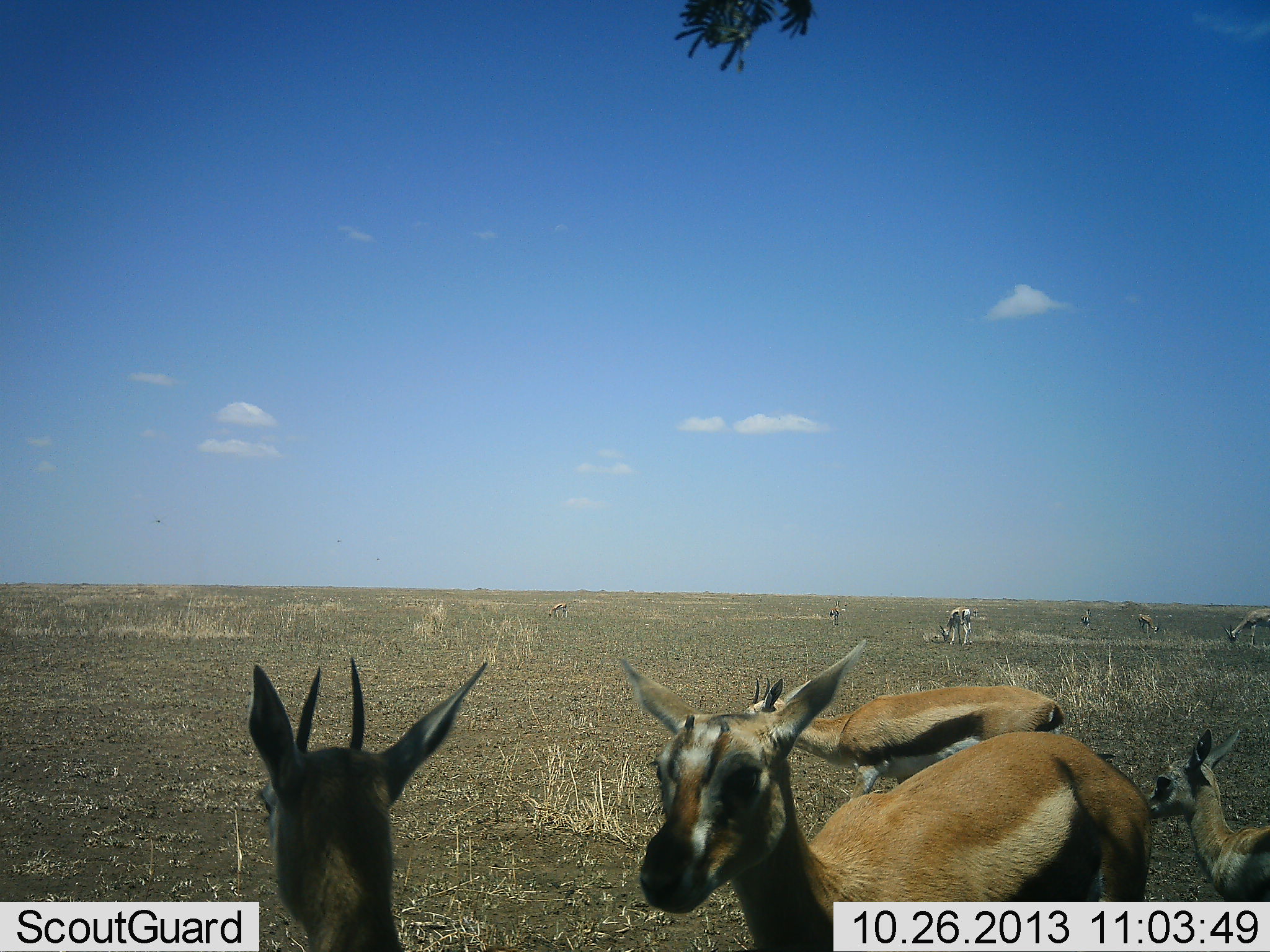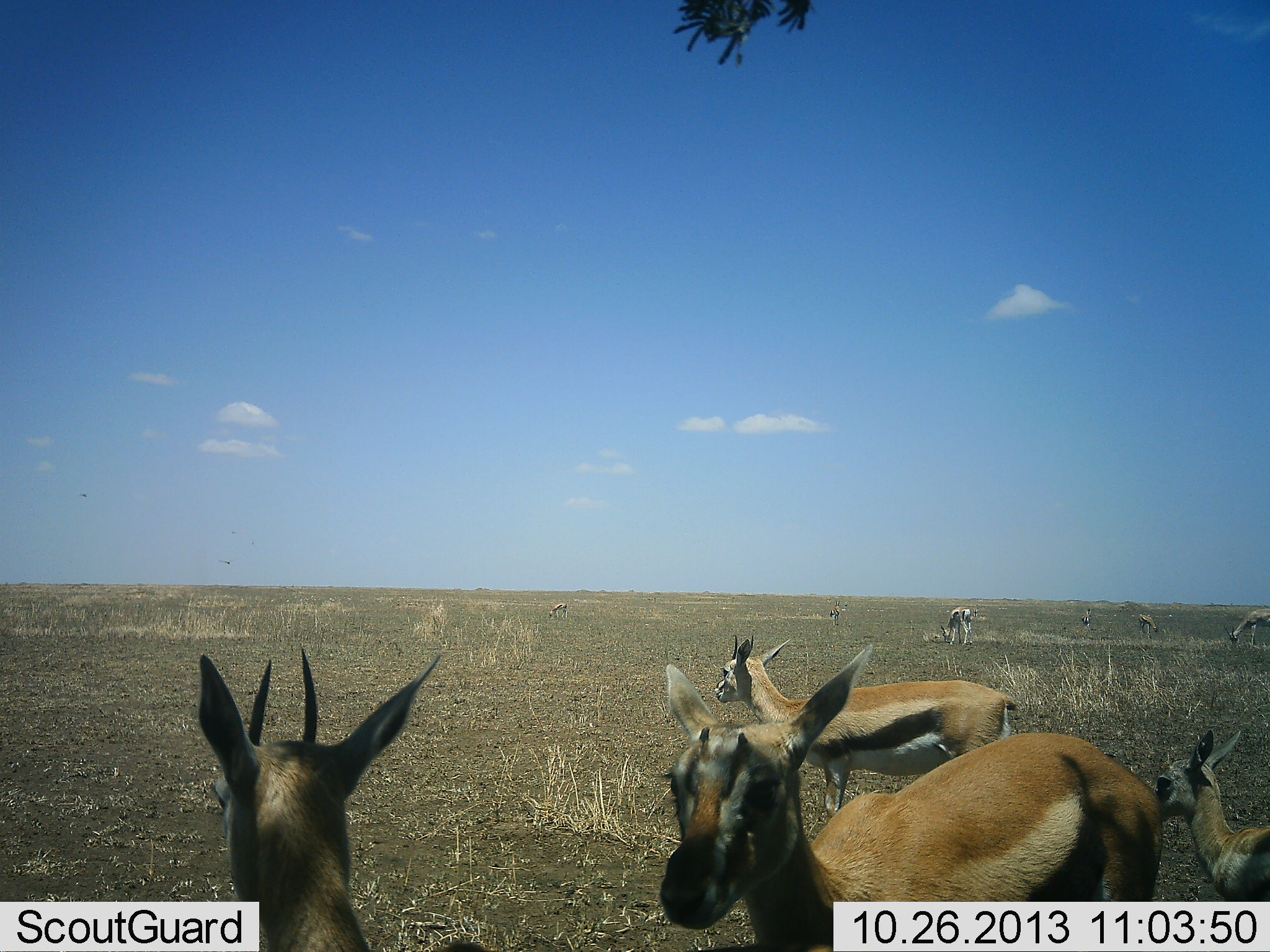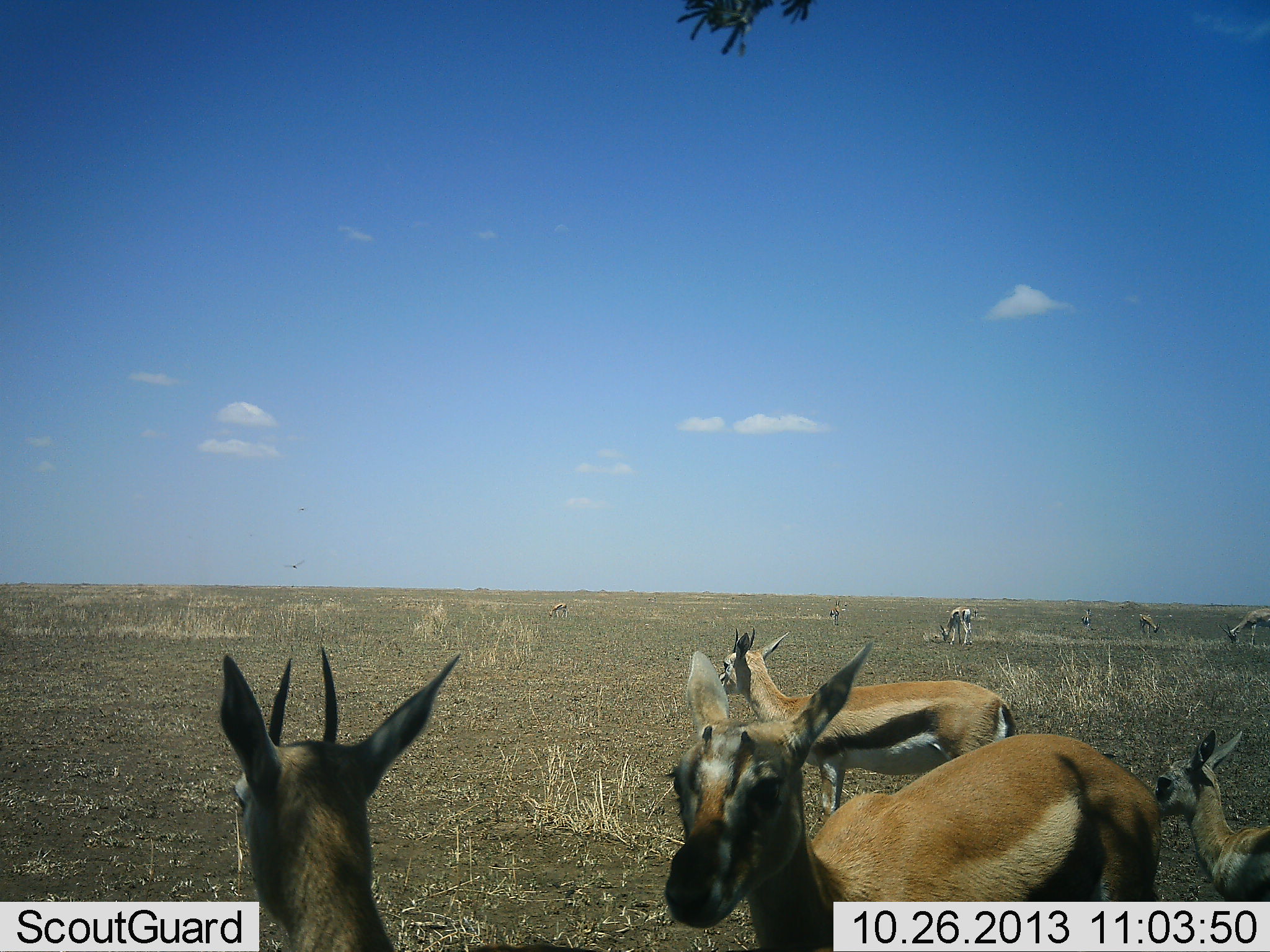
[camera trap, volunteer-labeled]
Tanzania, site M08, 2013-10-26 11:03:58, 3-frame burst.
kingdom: Animalia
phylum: Chordata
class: Mammalia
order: Artiodactyla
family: Bovidae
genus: Eudorcas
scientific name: Eudorcas thomsonii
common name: thomson's gazelle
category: gazellethomsons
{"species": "gazellethomsons (thomson's gazelle) (Eudorcas thomsonii)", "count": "10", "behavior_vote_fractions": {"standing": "81%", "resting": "12%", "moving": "12%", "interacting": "8%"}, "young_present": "27%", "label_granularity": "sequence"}